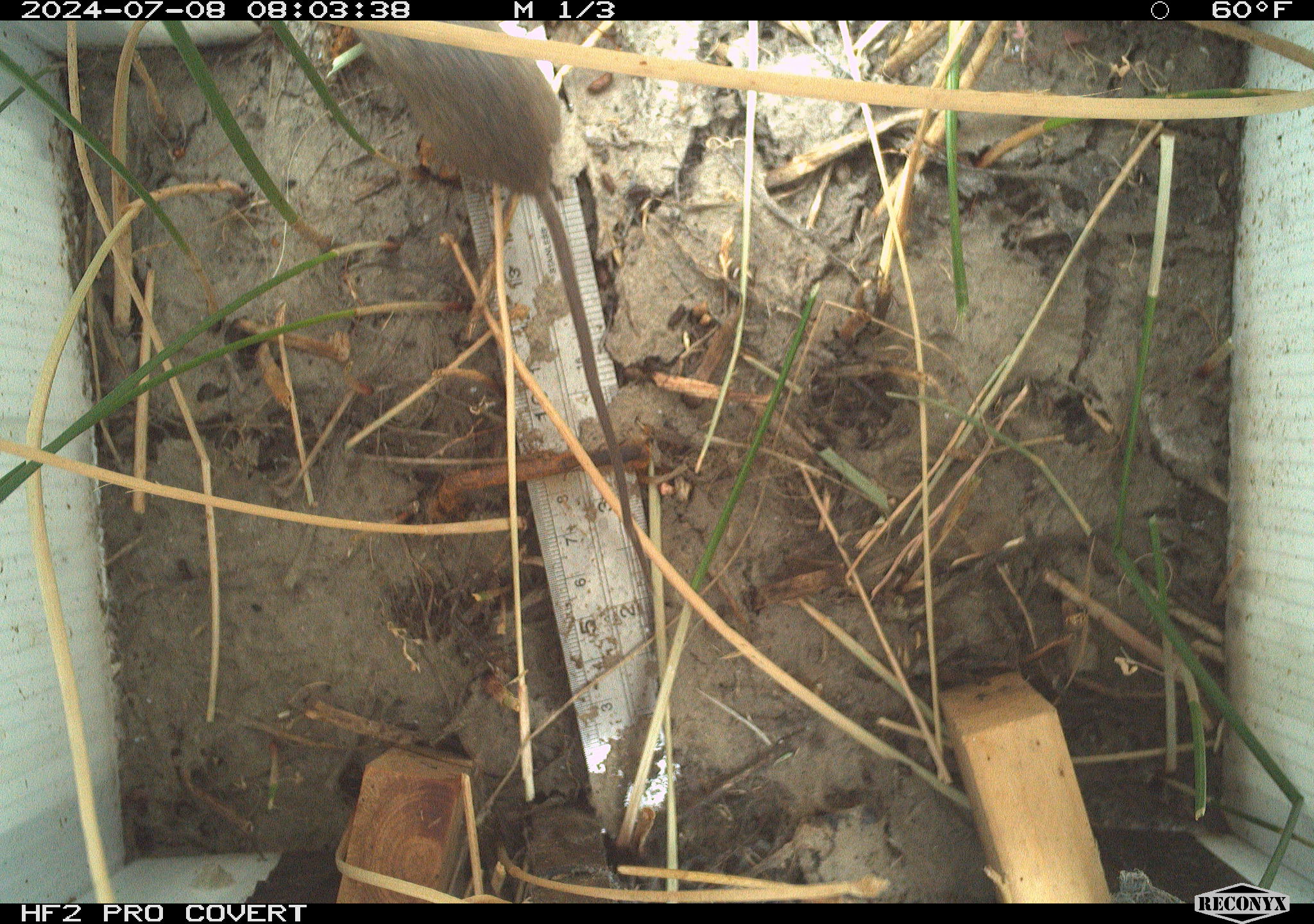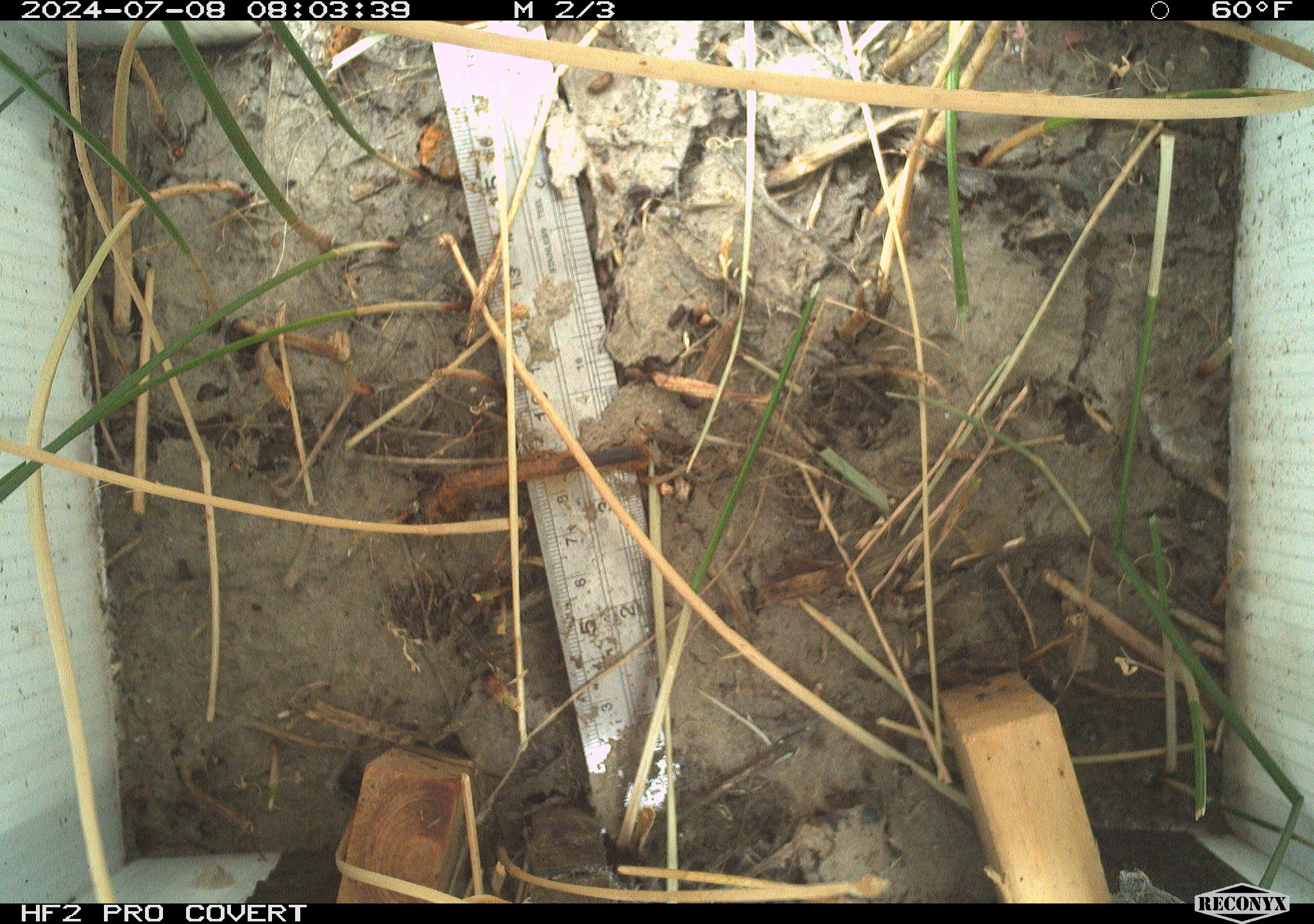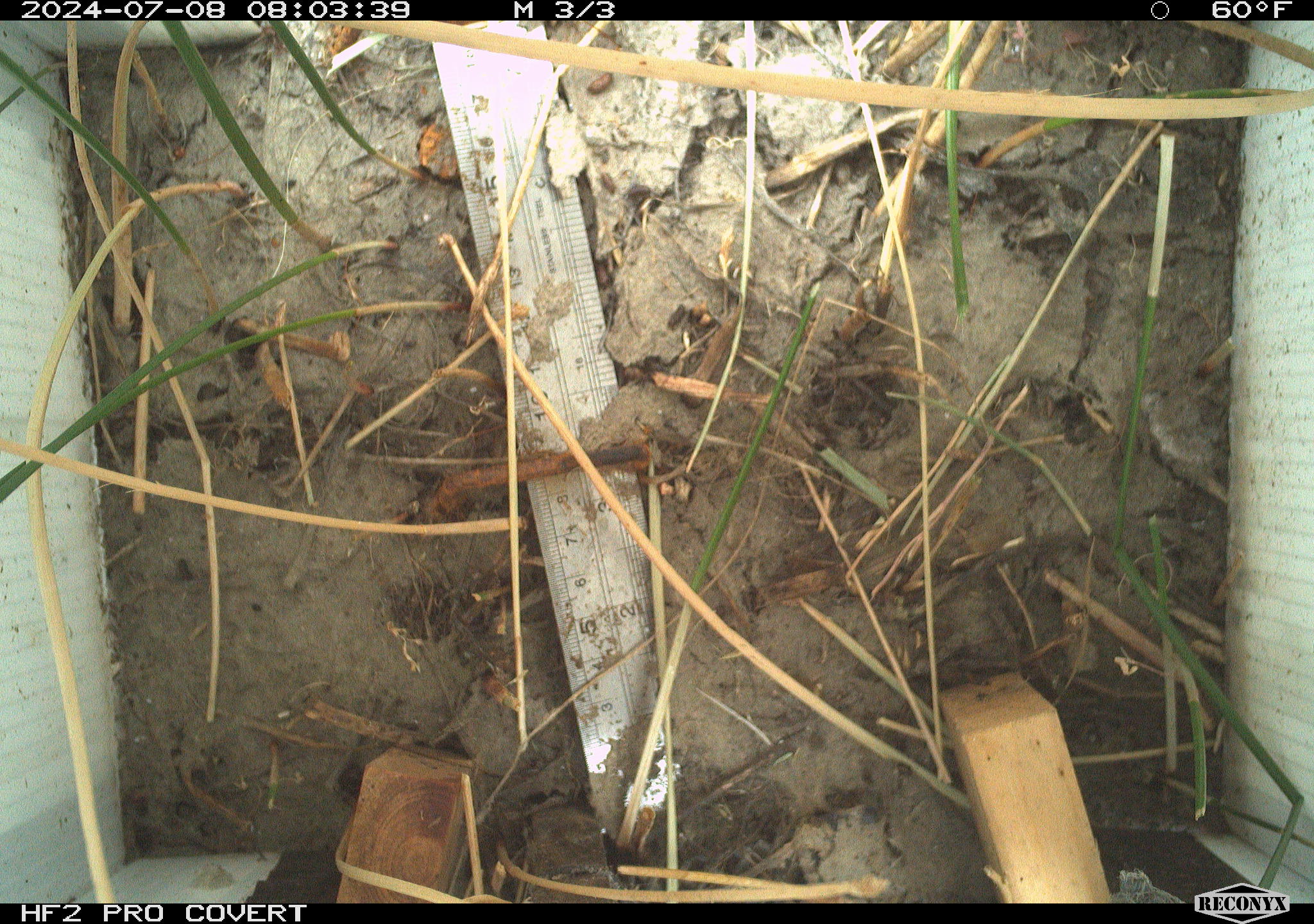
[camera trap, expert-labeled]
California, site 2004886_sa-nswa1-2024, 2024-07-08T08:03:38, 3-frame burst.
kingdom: Animalia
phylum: Chordata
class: Mammalia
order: Rodentia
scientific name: Rodentia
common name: rodent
Rodent (Rodentia).